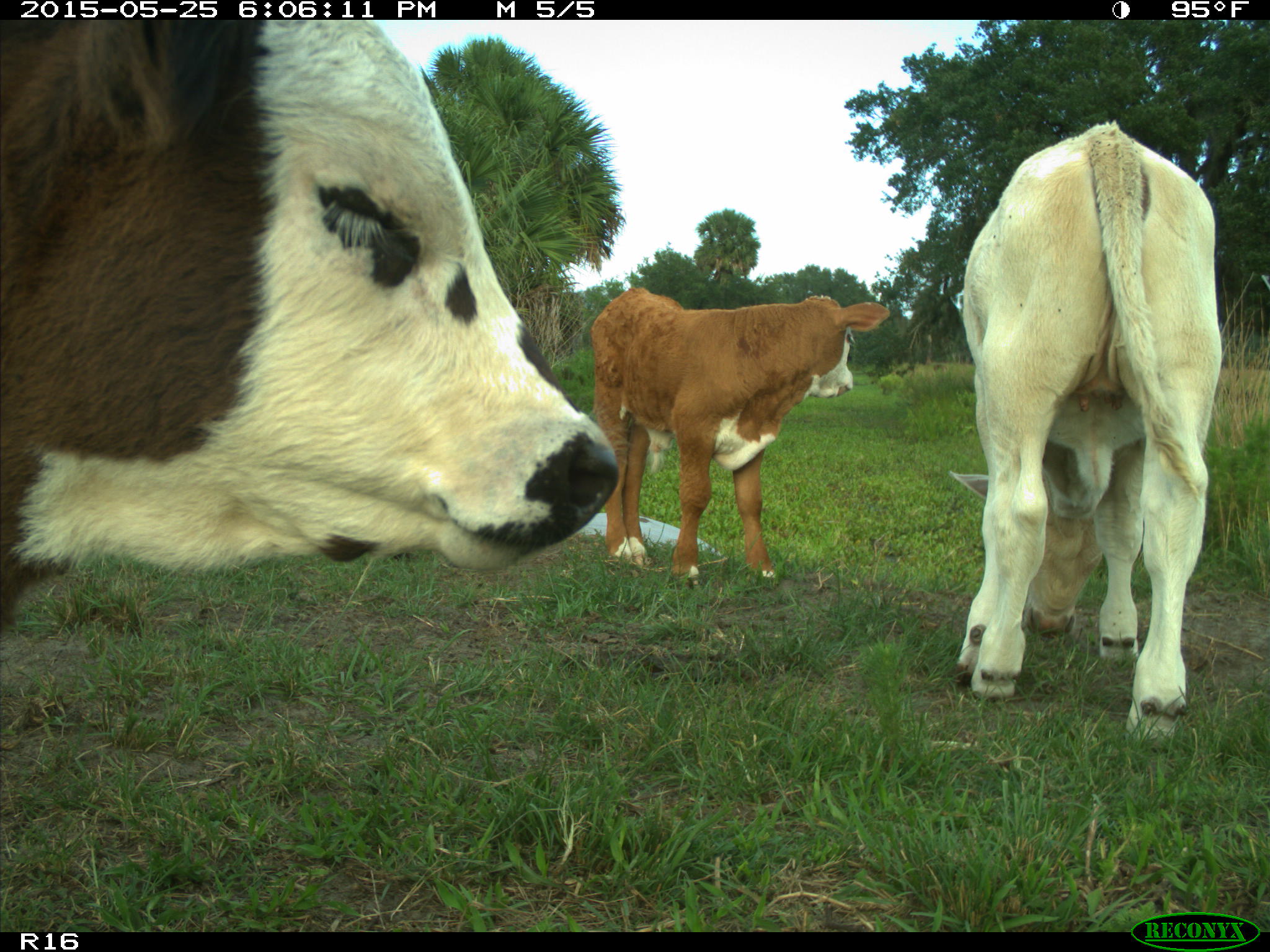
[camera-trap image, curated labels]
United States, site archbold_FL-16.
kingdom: Animalia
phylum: Chordata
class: Mammalia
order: Artiodactyla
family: Bovidae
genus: Bos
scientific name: Bos taurus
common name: domestic cow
Bos taurus (domestic cow).